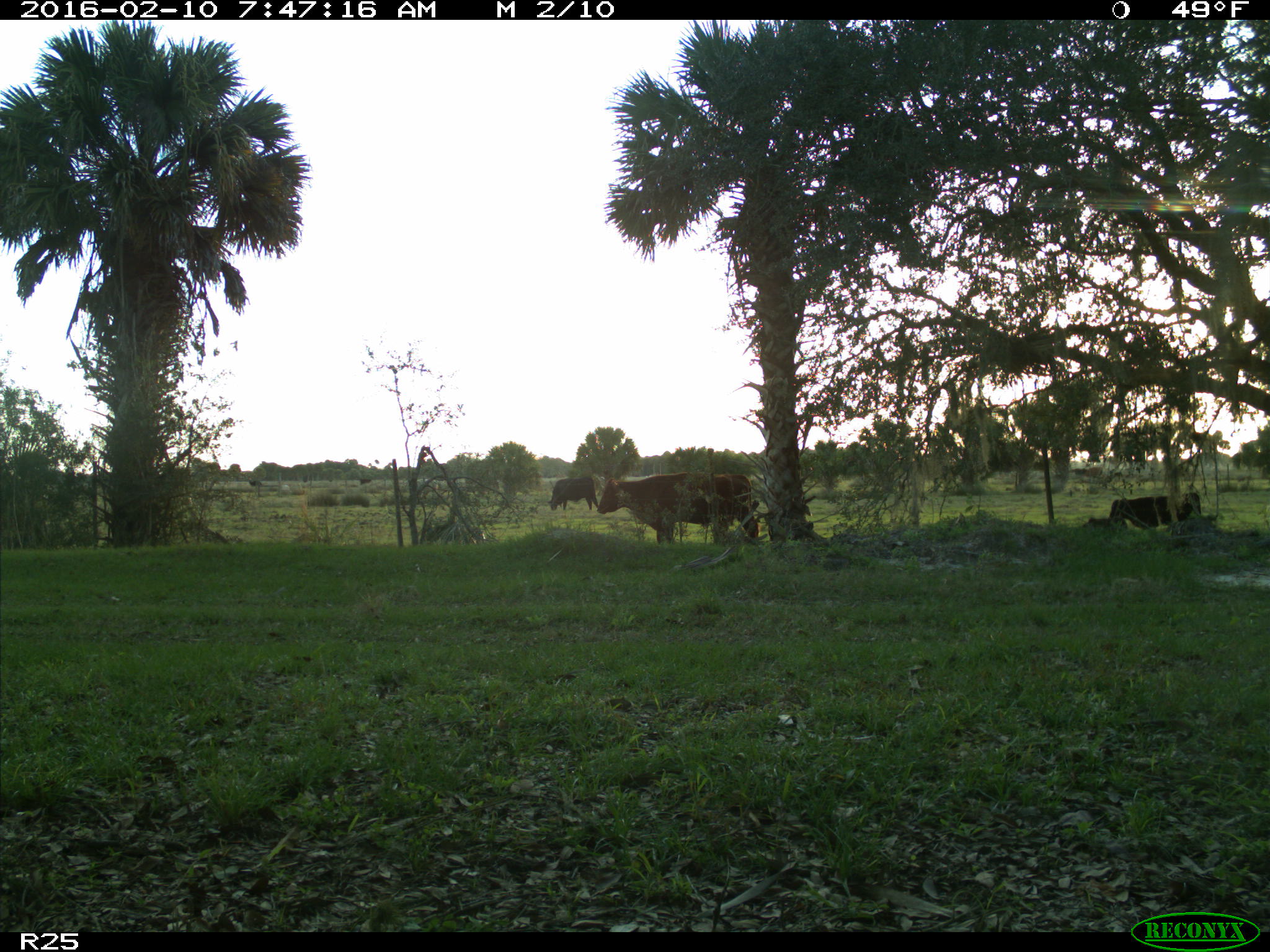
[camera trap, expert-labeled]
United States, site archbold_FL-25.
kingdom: Animalia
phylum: Chordata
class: Mammalia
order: Artiodactyla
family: Bovidae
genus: Bos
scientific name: Bos taurus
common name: domestic cow